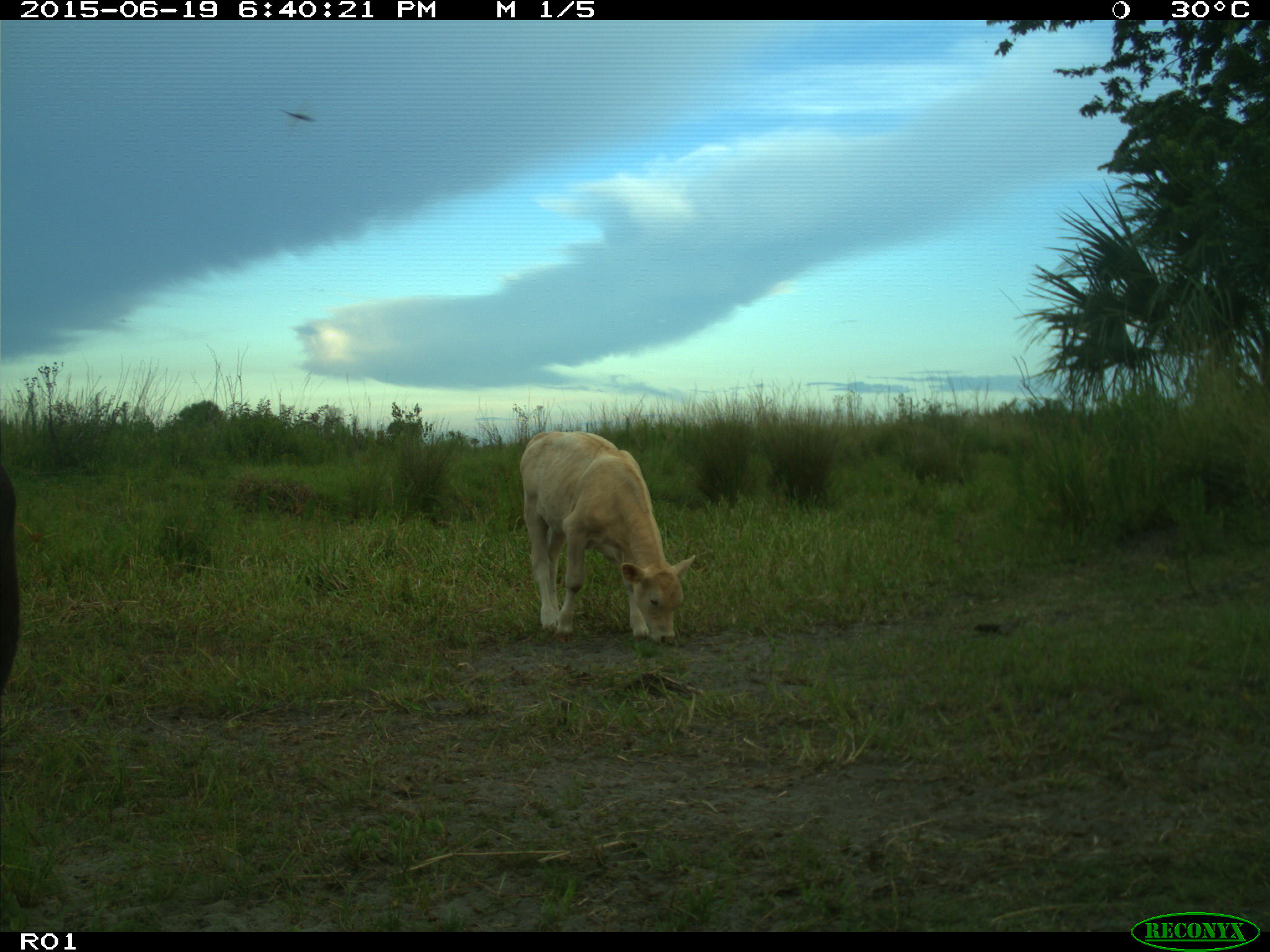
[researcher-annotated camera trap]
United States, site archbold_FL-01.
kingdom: Animalia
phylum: Chordata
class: Mammalia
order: Artiodactyla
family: Bovidae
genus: Bos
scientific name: Bos taurus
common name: domestic cow